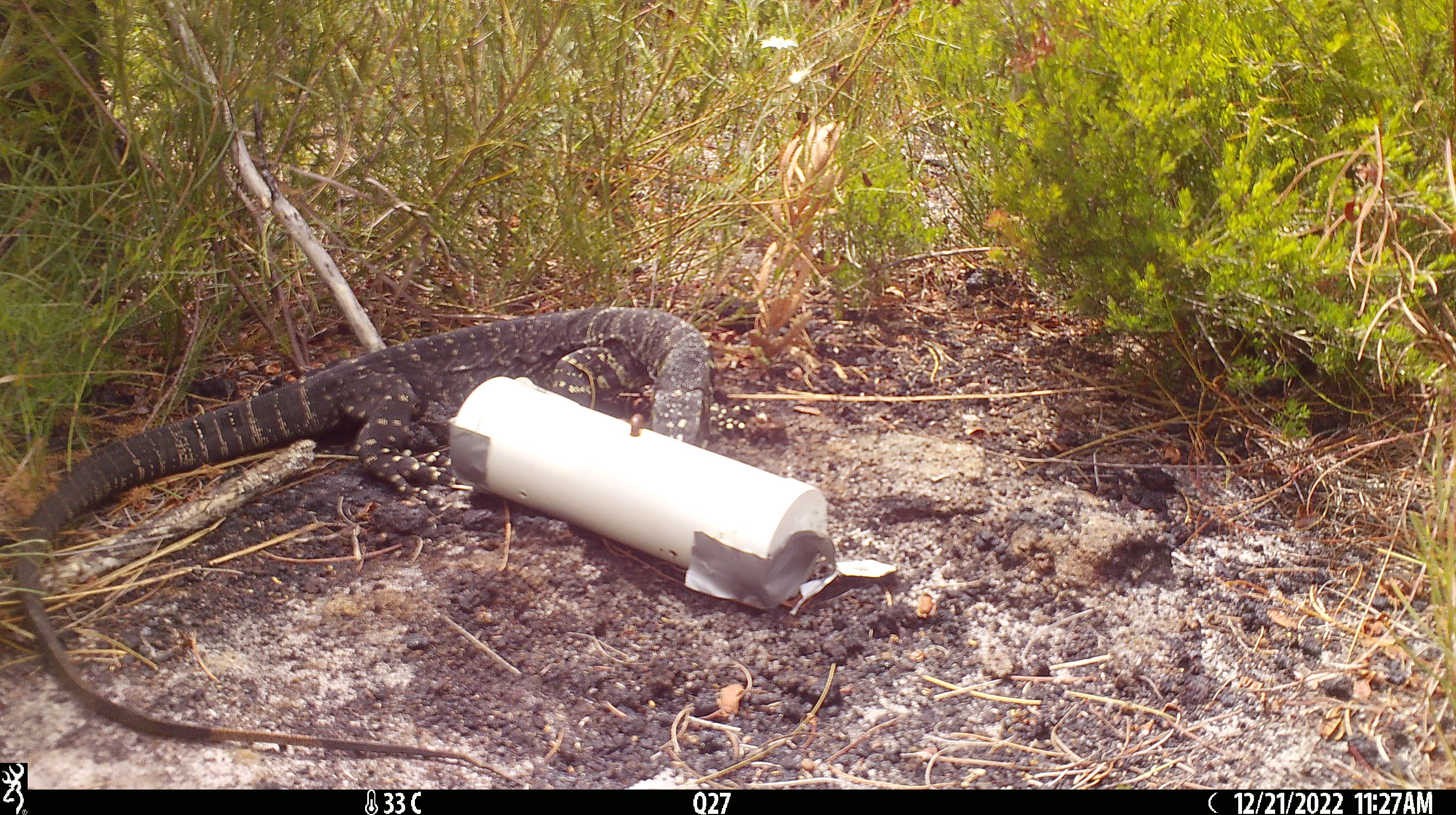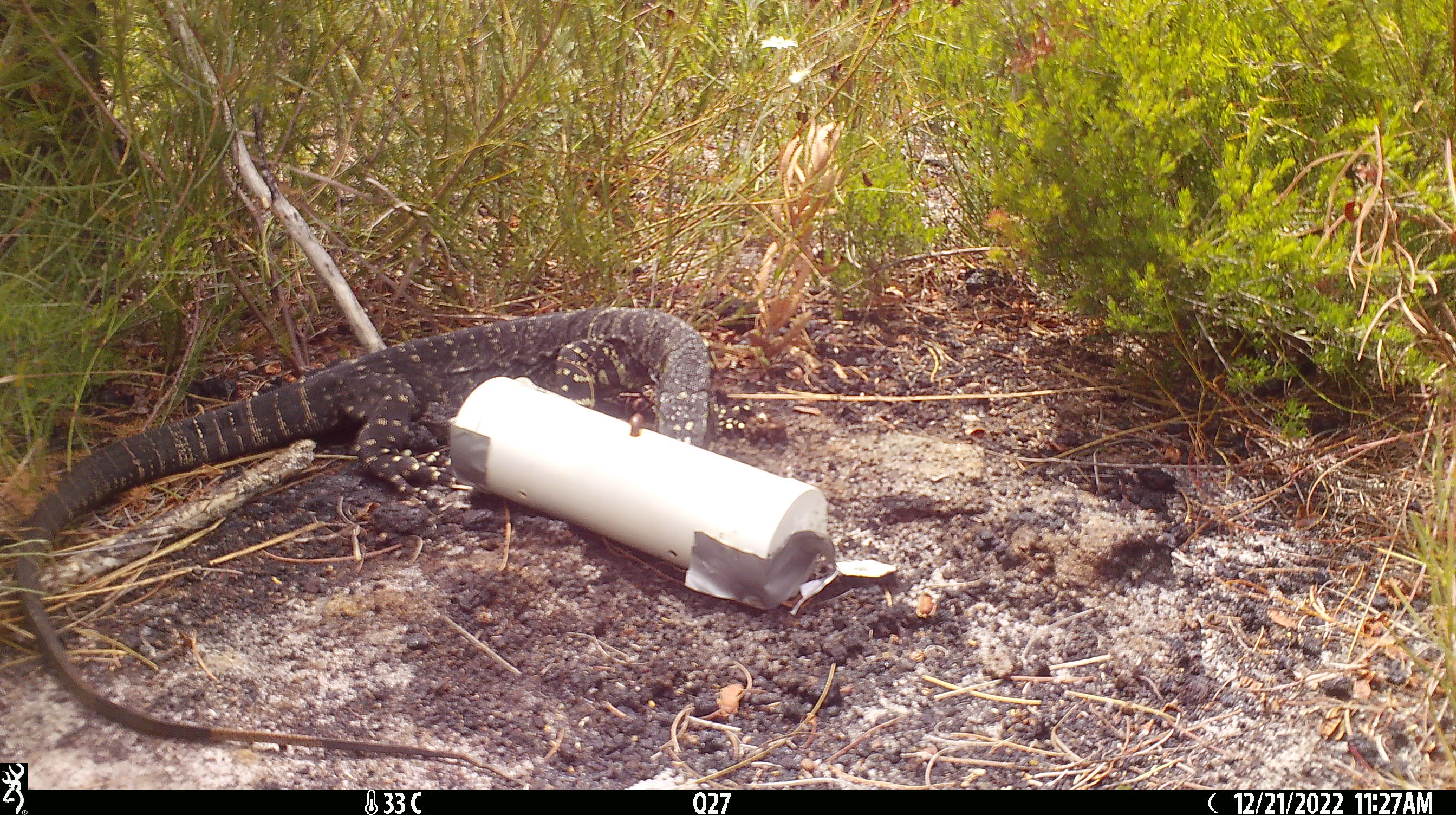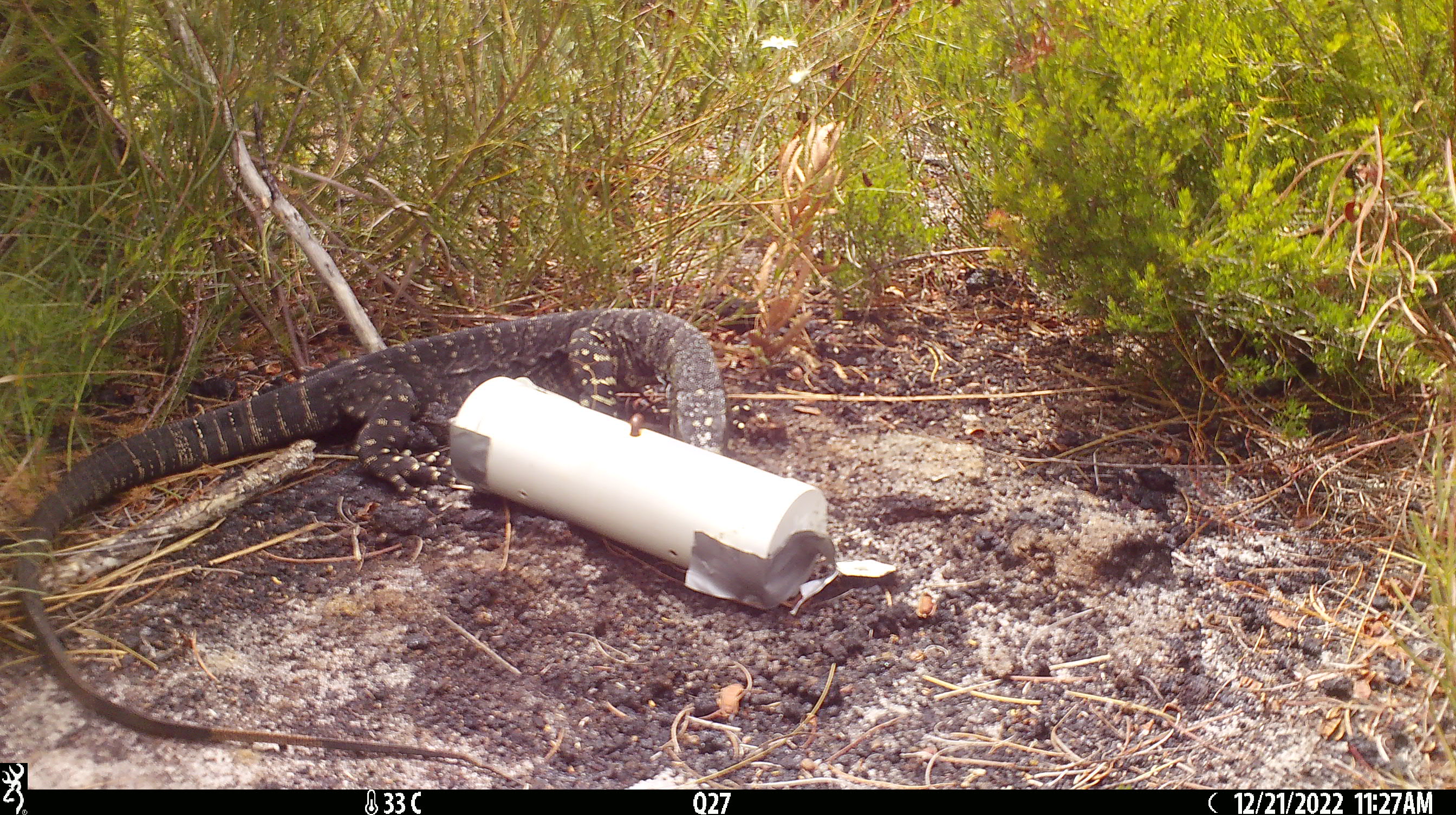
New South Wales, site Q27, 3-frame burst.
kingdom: Animalia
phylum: Chordata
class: Reptilia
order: Squamata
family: Varanidae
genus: Varanus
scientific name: Varanus varius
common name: lace monitor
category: goanna